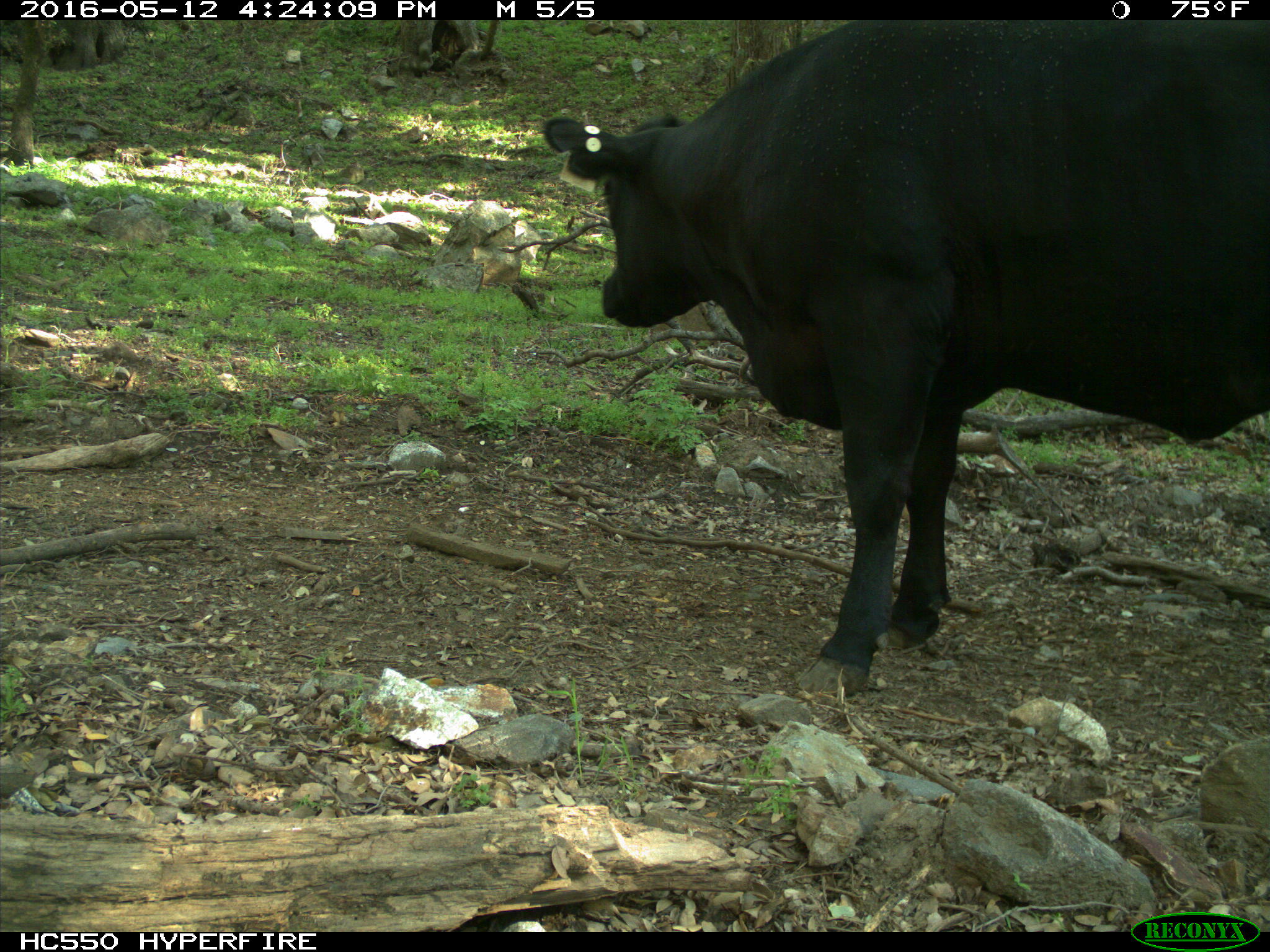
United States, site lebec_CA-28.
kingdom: Animalia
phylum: Chordata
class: Mammalia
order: Artiodactyla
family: Bovidae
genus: Bos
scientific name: Bos taurus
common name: domestic cow